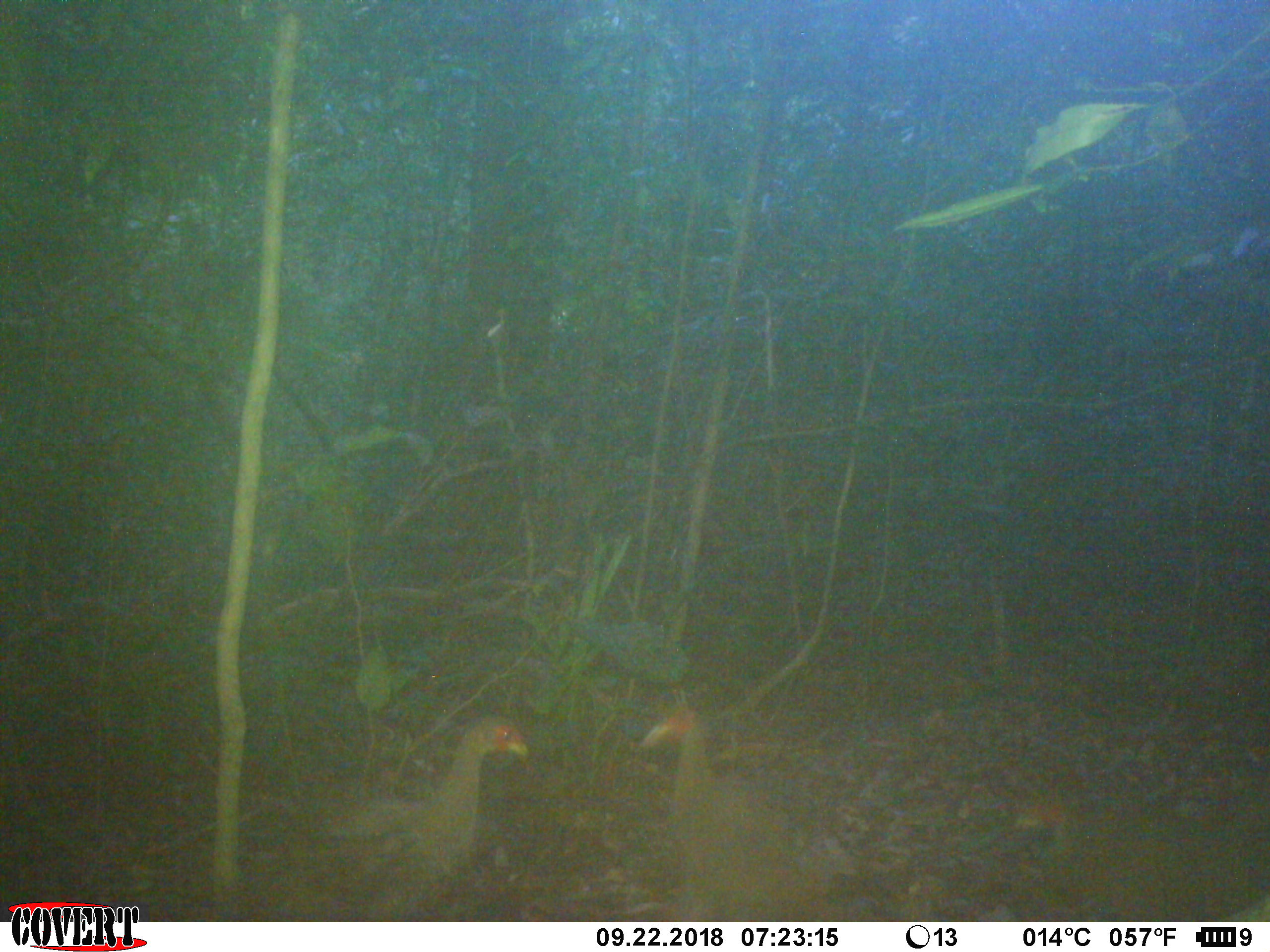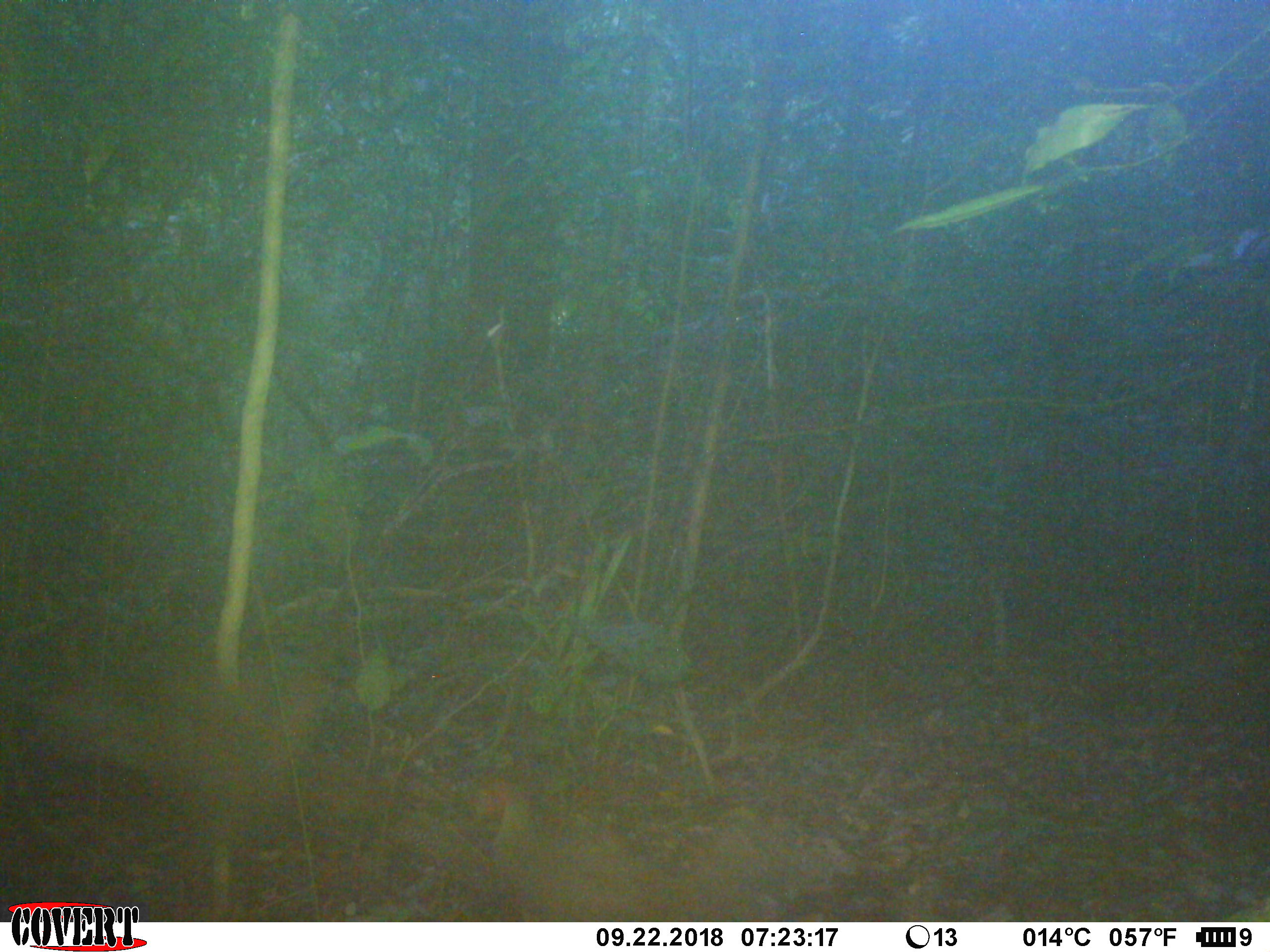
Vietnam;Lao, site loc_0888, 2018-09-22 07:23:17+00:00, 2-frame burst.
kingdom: Animalia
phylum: Chordata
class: Aves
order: Galliformes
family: Phasianidae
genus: Lophura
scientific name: Lophura nycthemera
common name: silver pheasant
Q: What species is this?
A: Silver pheasant (Lophura nycthemera).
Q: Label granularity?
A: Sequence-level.